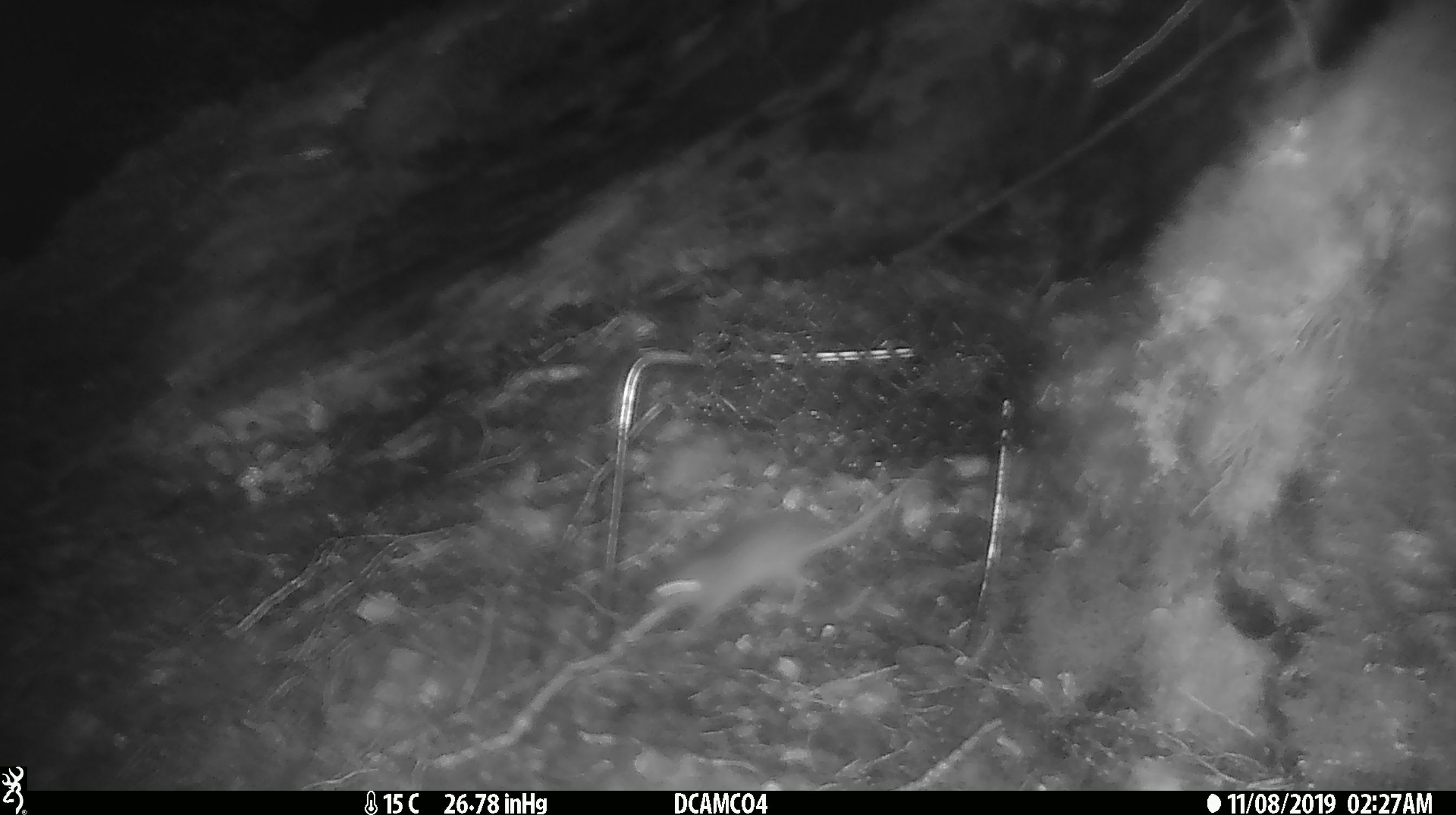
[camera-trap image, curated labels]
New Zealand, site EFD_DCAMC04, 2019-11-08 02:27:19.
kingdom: Animalia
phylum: Chordata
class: Mammalia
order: Rodentia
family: Muridae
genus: Mus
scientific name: Mus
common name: mouse